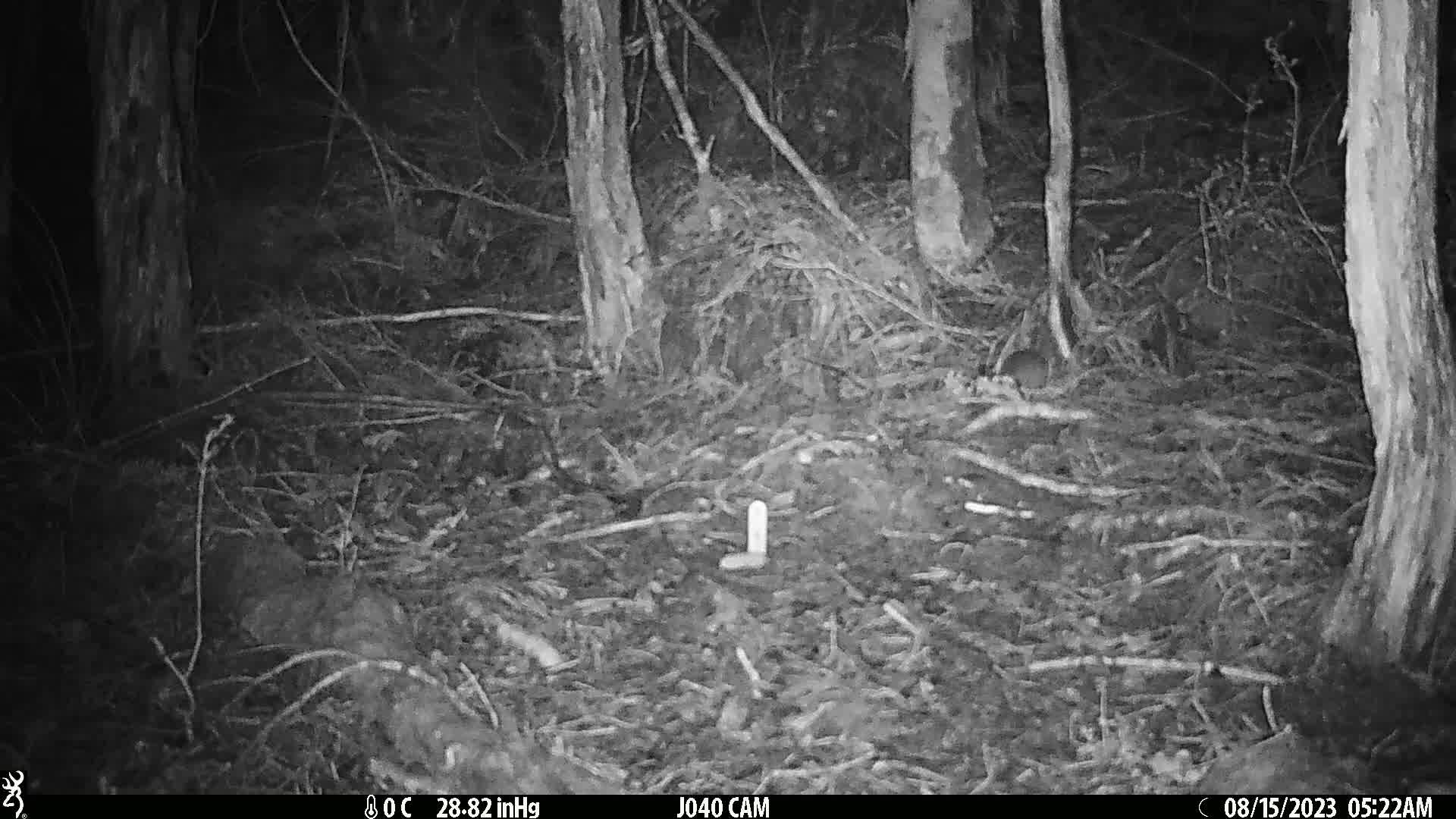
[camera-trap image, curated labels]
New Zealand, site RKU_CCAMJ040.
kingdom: Animalia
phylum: Chordata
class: Mammalia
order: Rodentia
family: Muridae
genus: Rattus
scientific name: Rattus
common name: rat